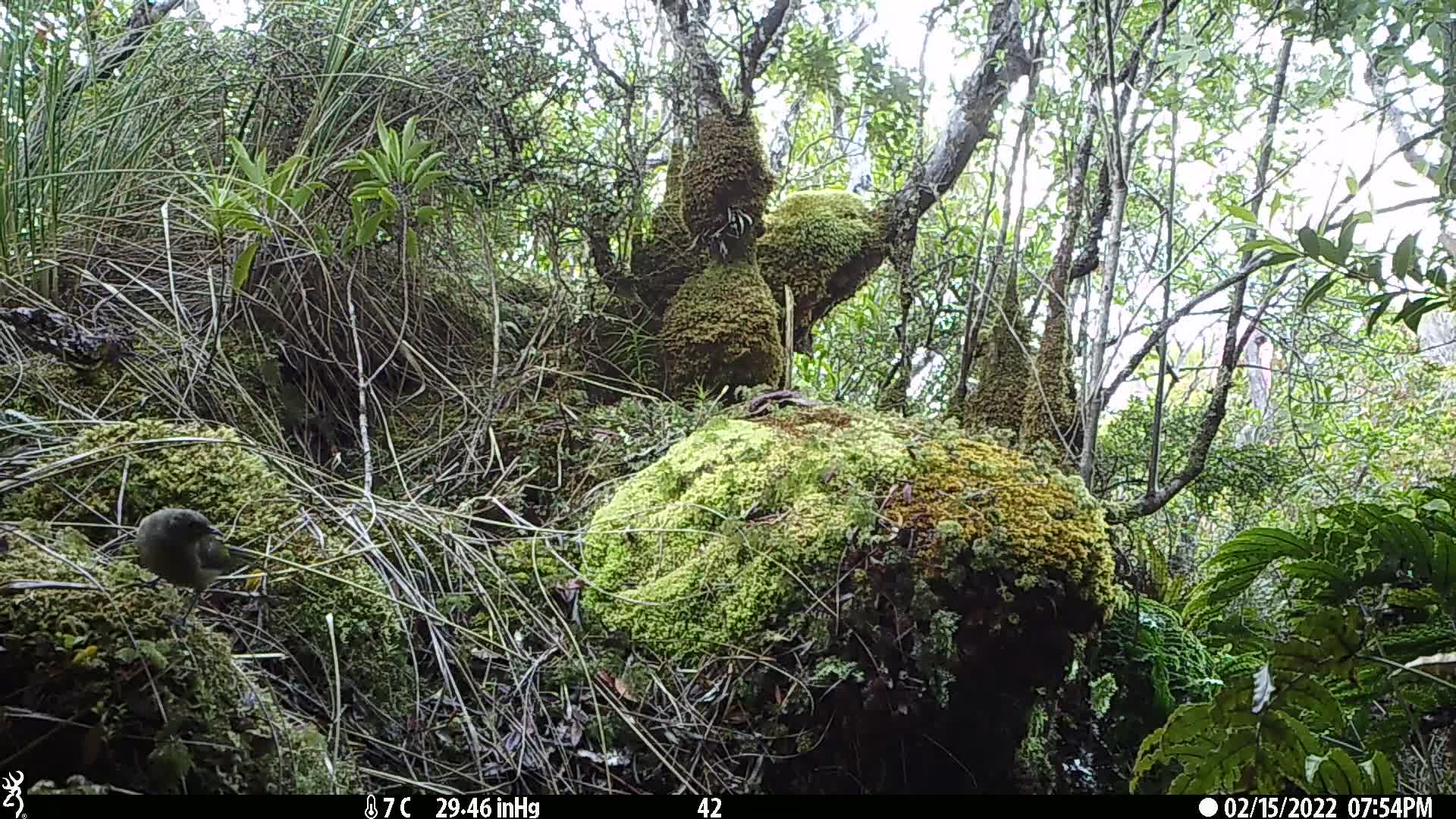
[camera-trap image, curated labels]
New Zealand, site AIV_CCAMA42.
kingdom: Animalia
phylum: Chordata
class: Aves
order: Passeriformes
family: Meliphagidae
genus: Anthornis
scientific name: Anthornis melanura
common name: new zealand bellbird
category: bellbird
Bellbird (new zealand bellbird) (Anthornis melanura).